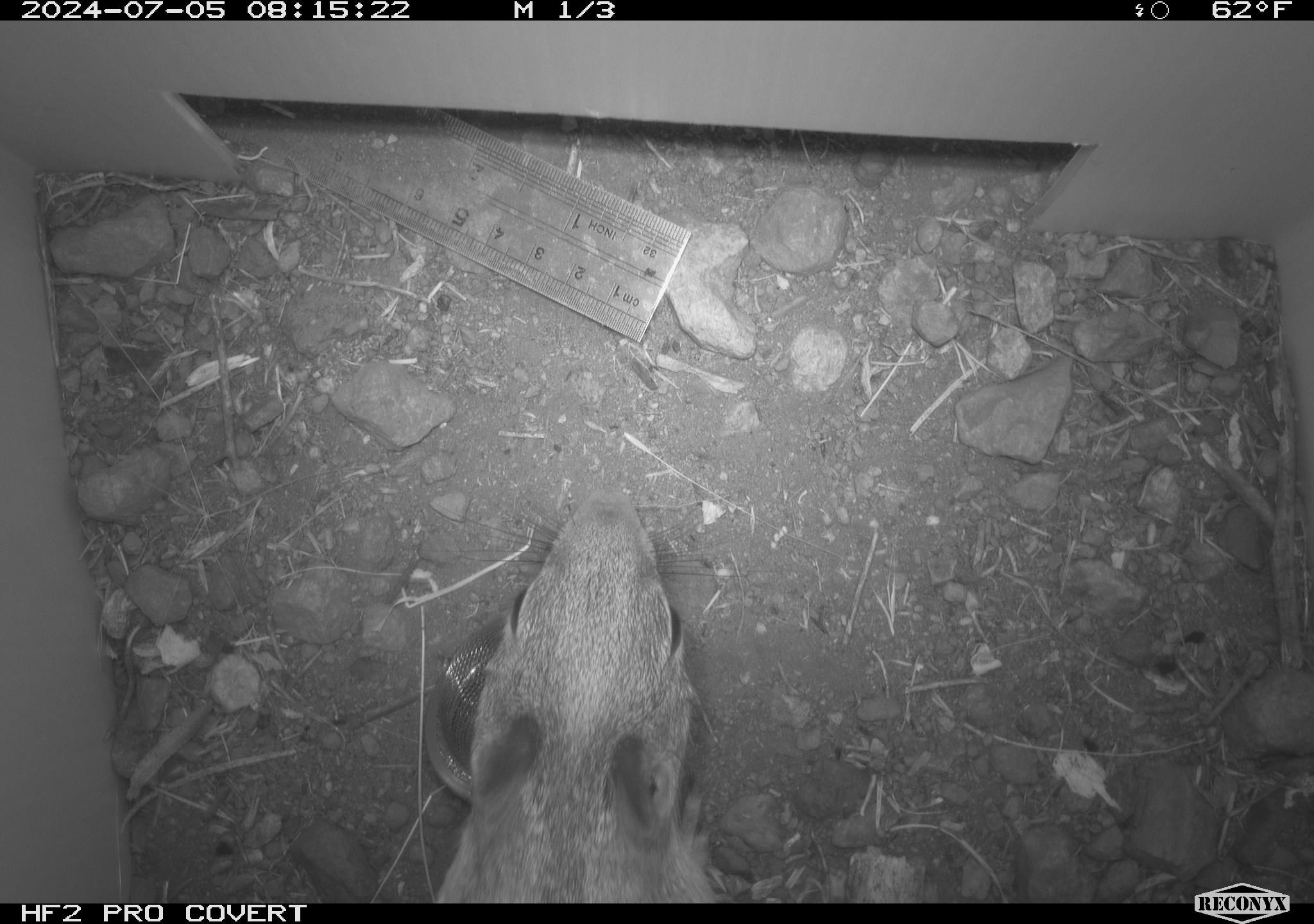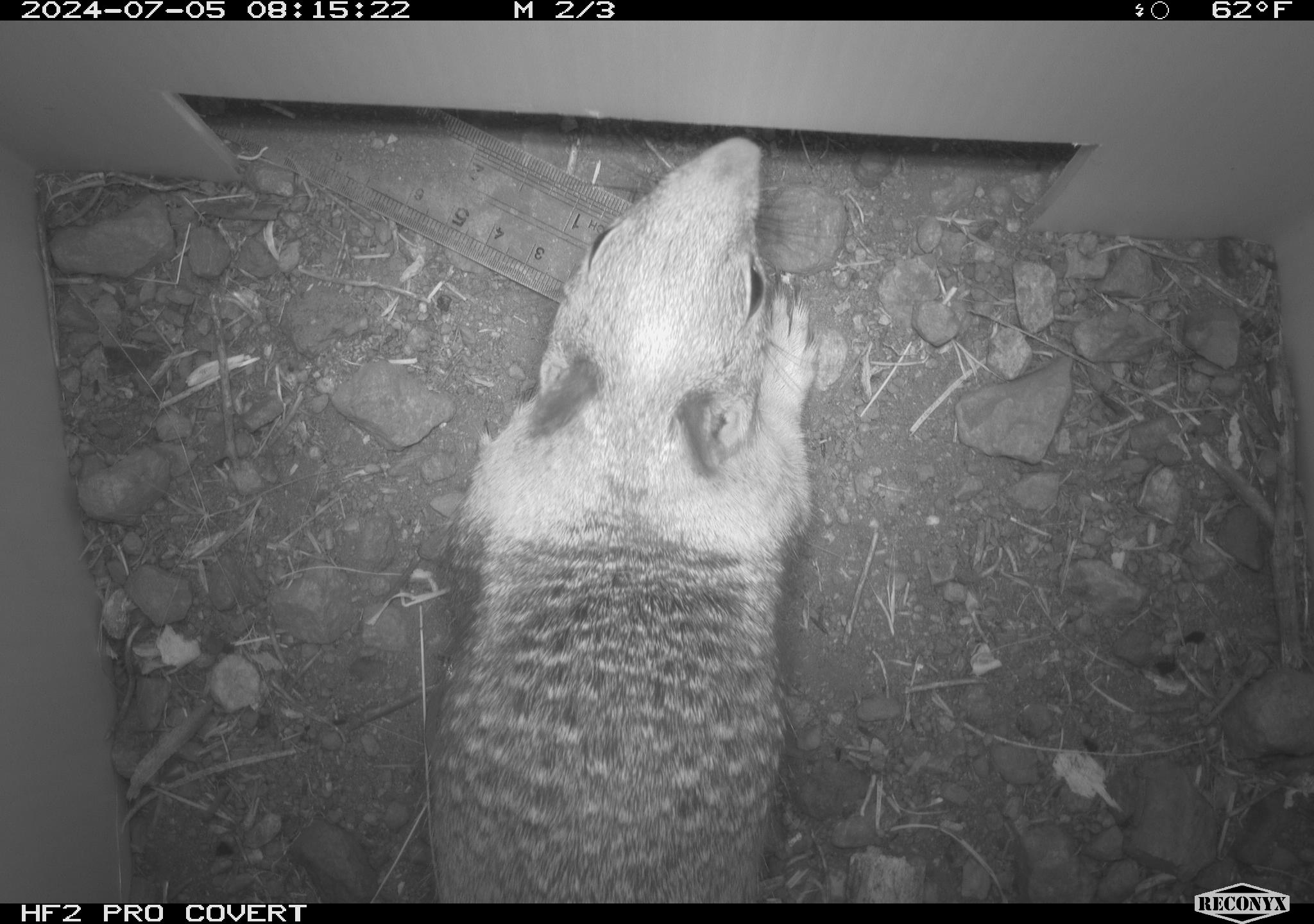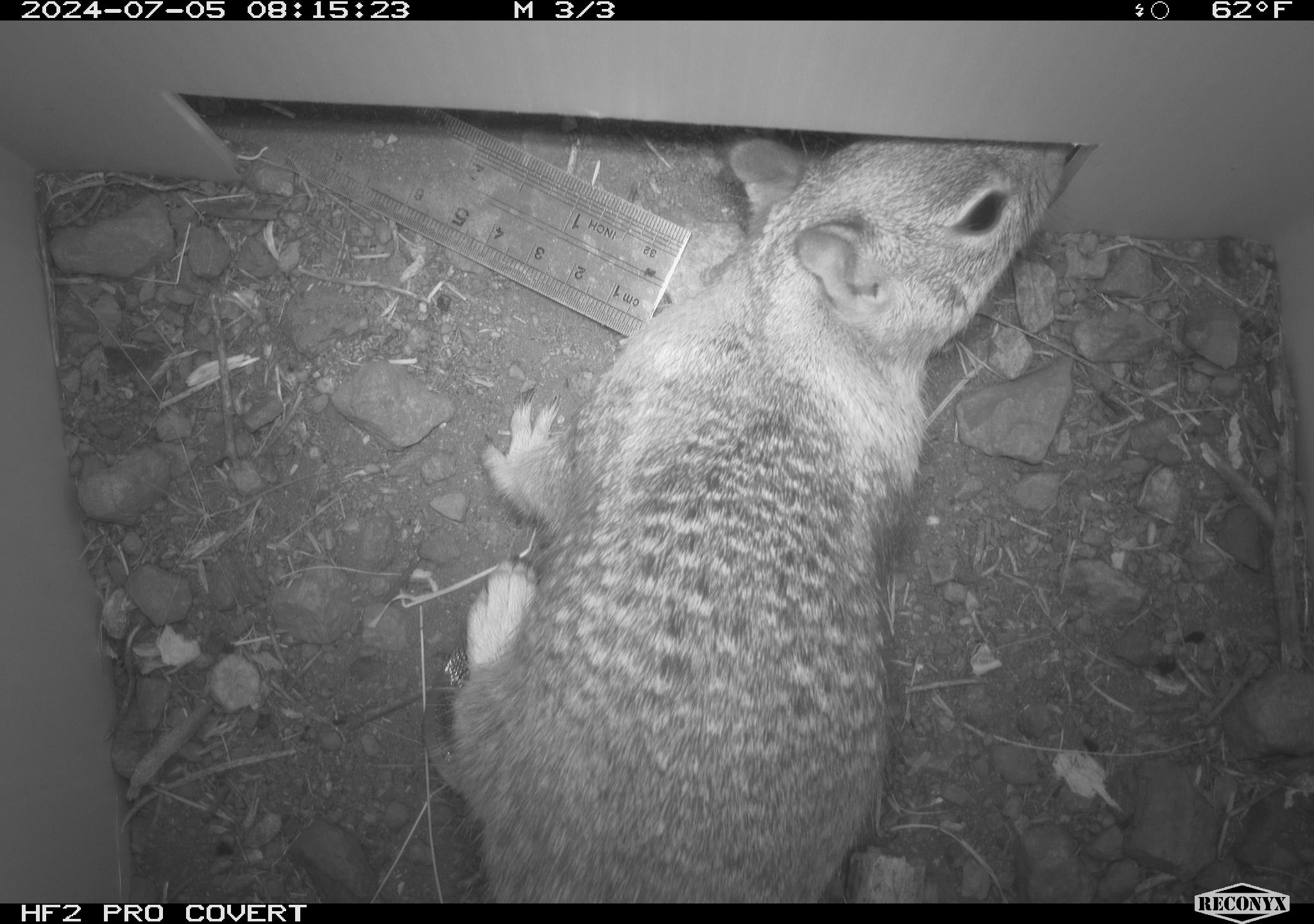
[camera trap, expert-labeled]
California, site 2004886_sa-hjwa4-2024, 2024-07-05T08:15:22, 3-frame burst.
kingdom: Animalia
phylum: Chordata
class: Mammalia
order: Rodentia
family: Sciuridae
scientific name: Sciuridae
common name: squirrels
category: sciuridae family